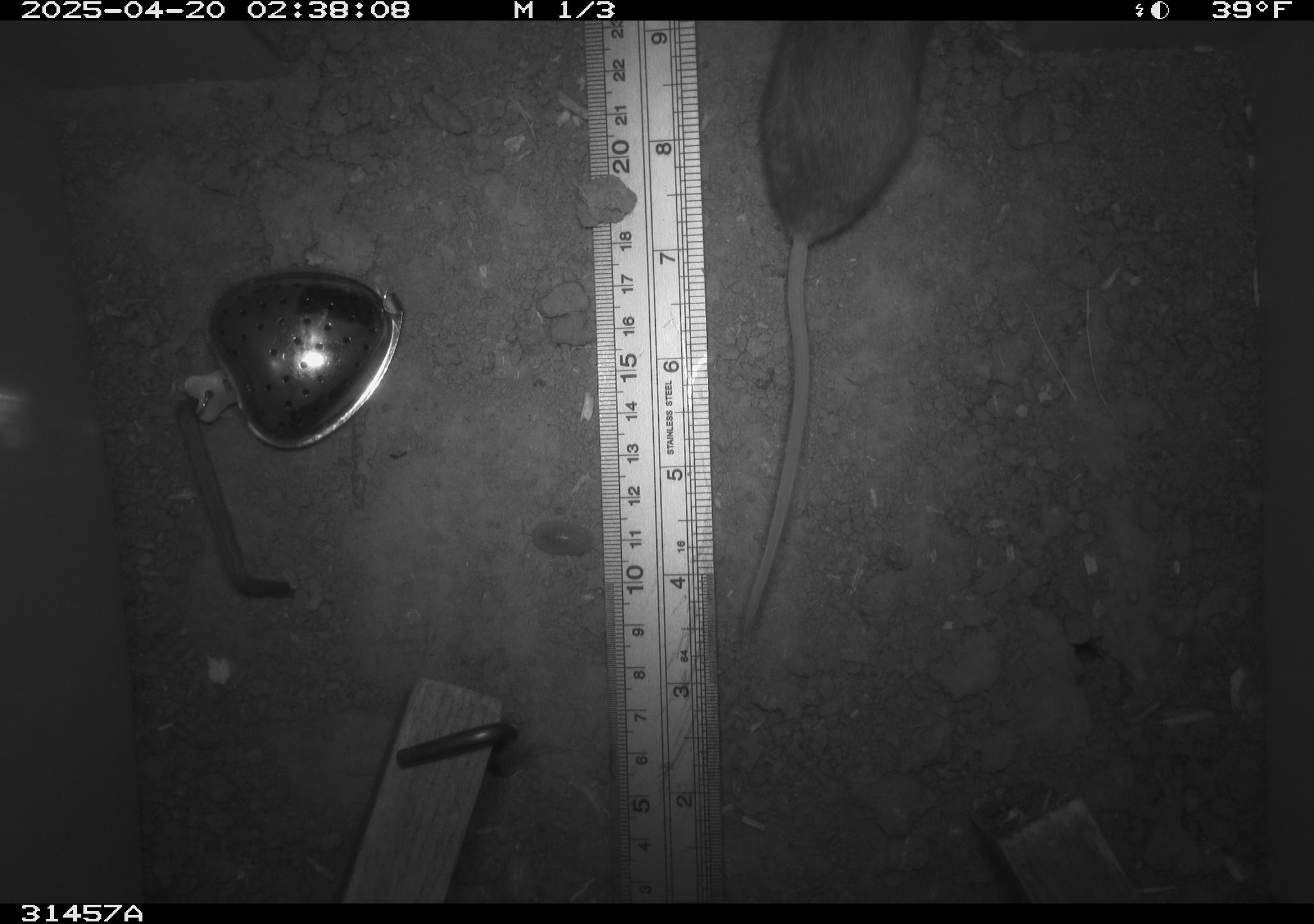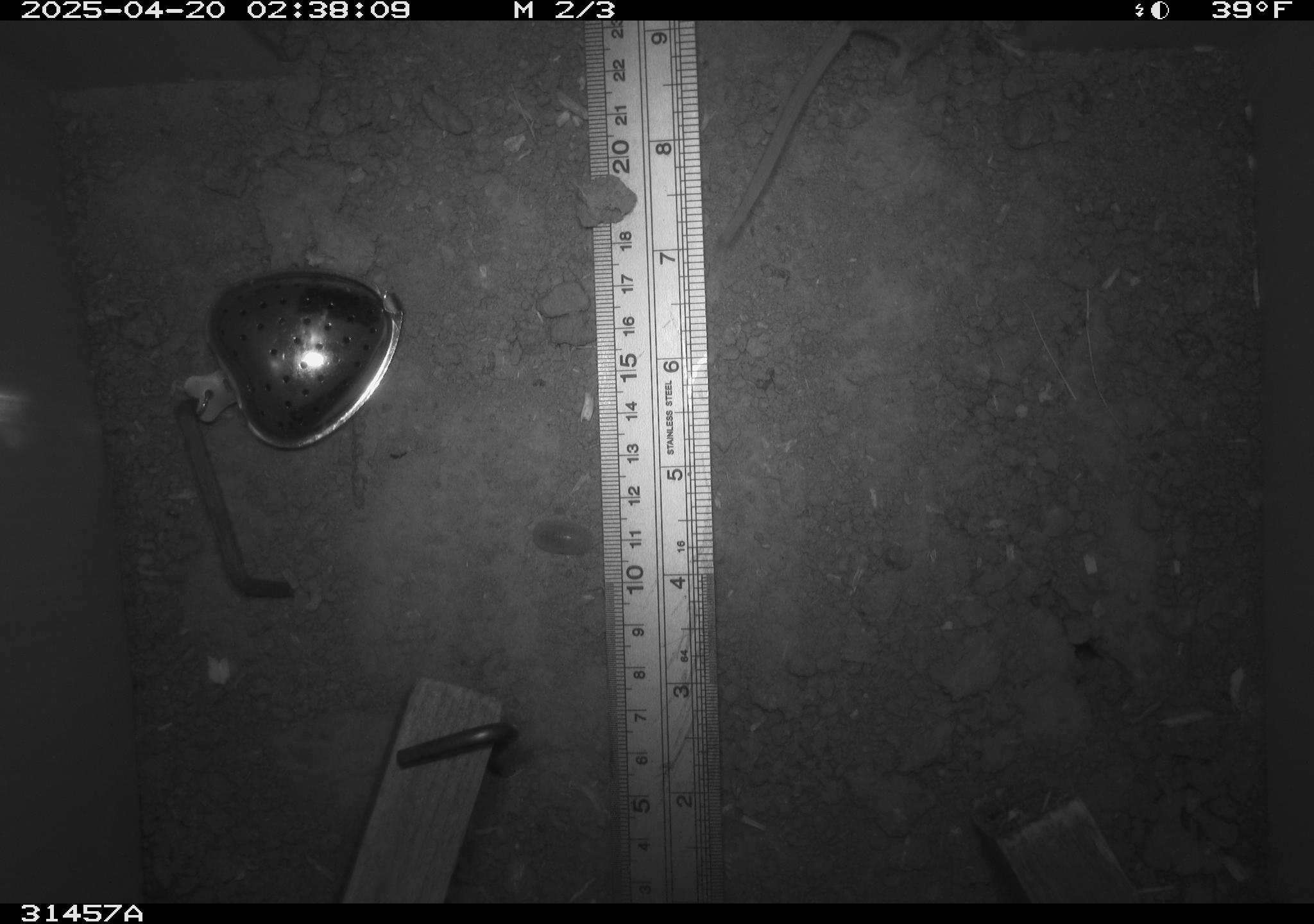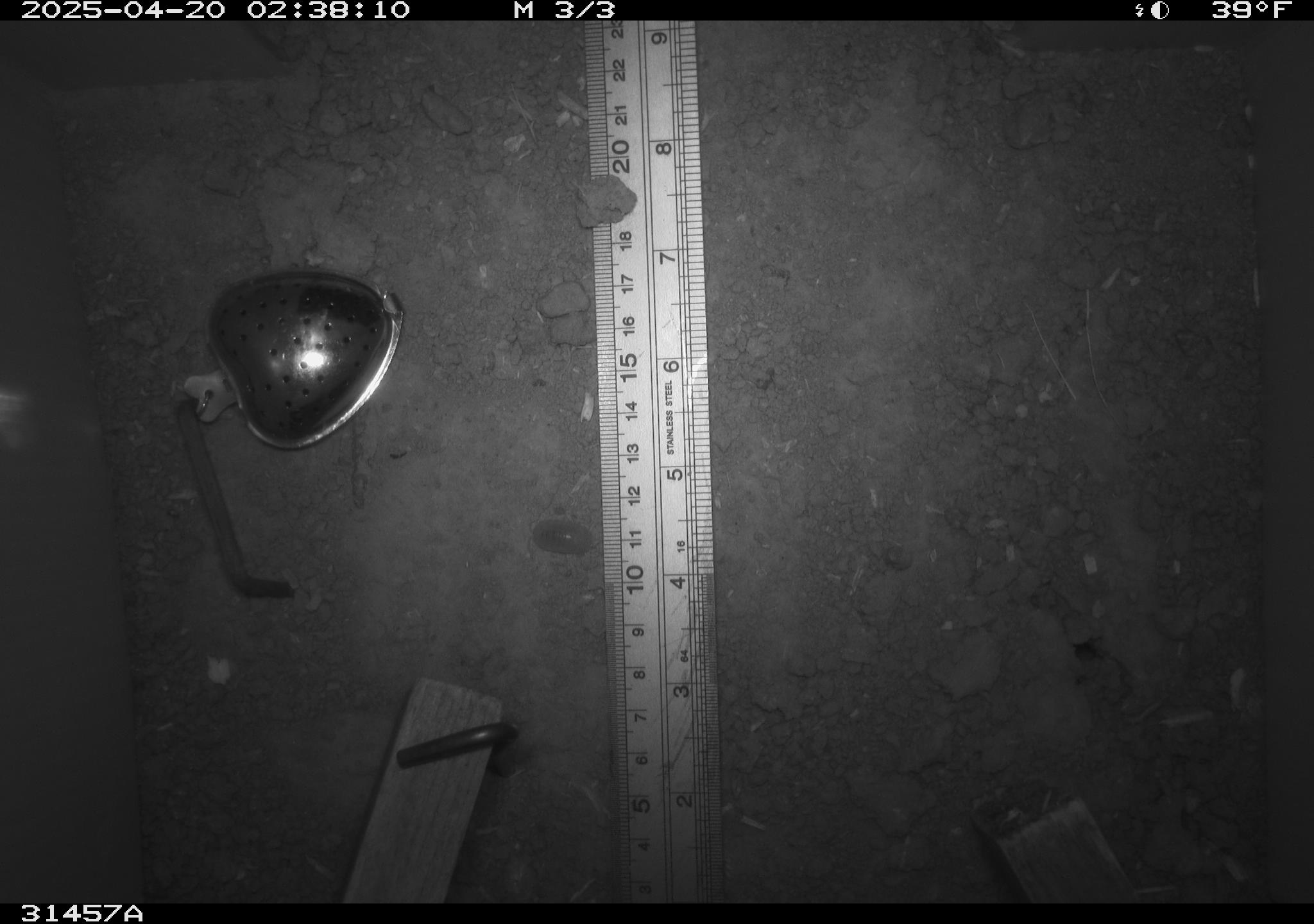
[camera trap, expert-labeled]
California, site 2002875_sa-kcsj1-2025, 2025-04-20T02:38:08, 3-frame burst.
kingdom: Animalia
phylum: Chordata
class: Mammalia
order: Rodentia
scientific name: Rodentia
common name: rodent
Rodent (Rodentia).